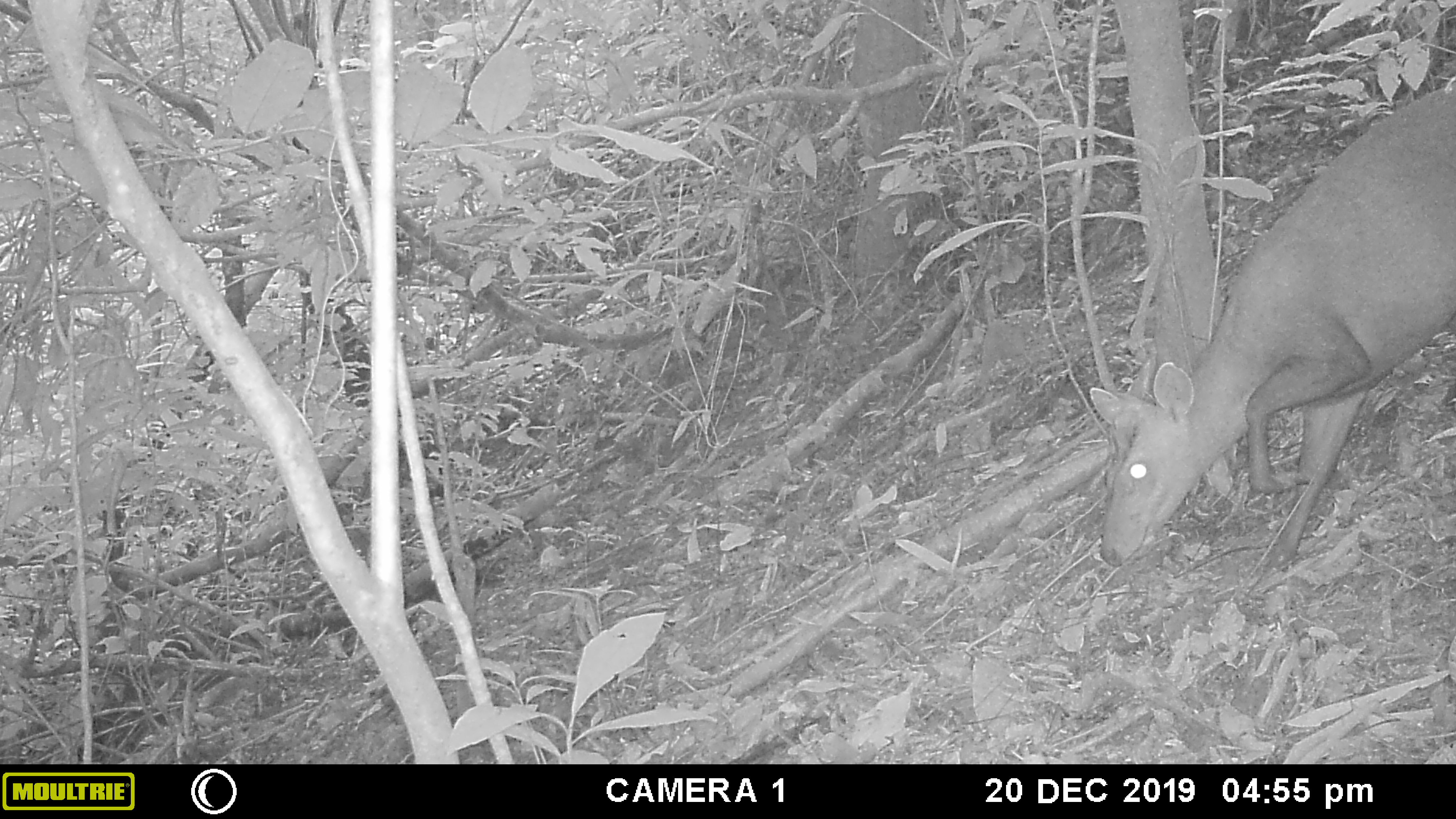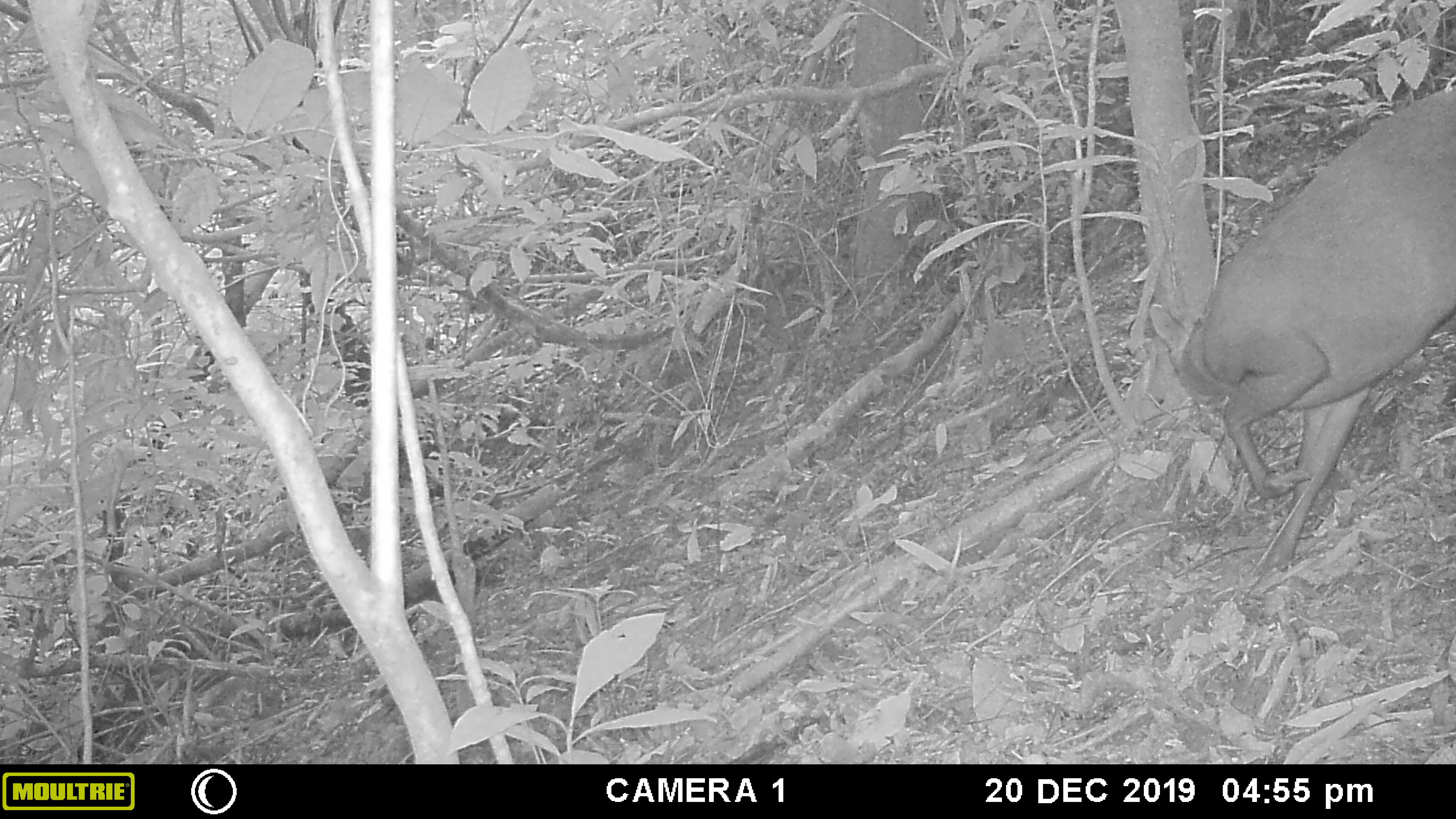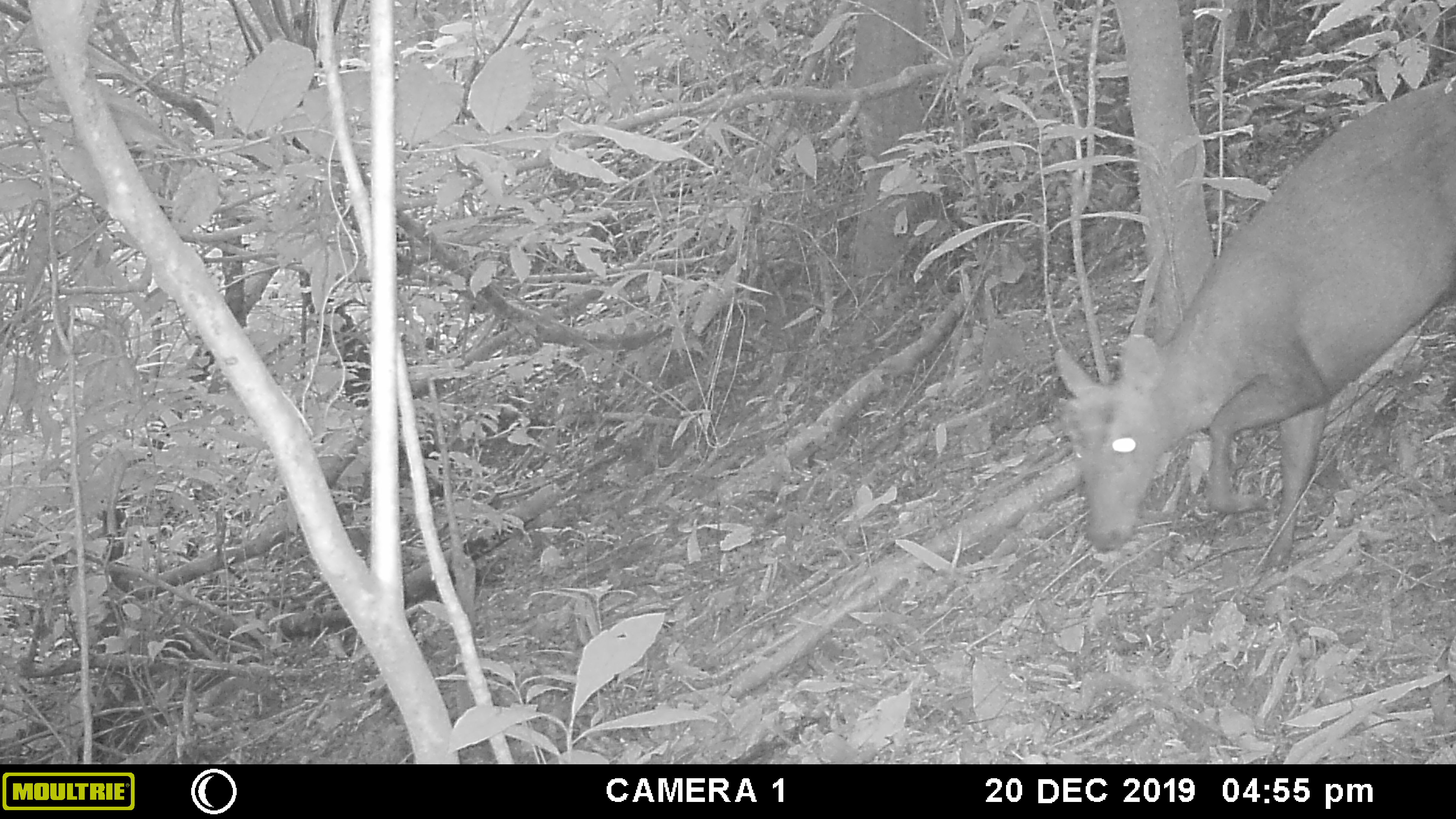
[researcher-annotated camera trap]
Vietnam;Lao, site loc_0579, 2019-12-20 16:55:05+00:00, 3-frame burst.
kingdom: Animalia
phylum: Chordata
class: Mammalia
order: Artiodactyla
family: Cervidae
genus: Muntiacus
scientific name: Muntiacus rooseveltorum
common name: roosevelt's muntjac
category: roosevelts muntjac group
Roosevelts muntjac group (roosevelt's muntjac) (Muntiacus rooseveltorum). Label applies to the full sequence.